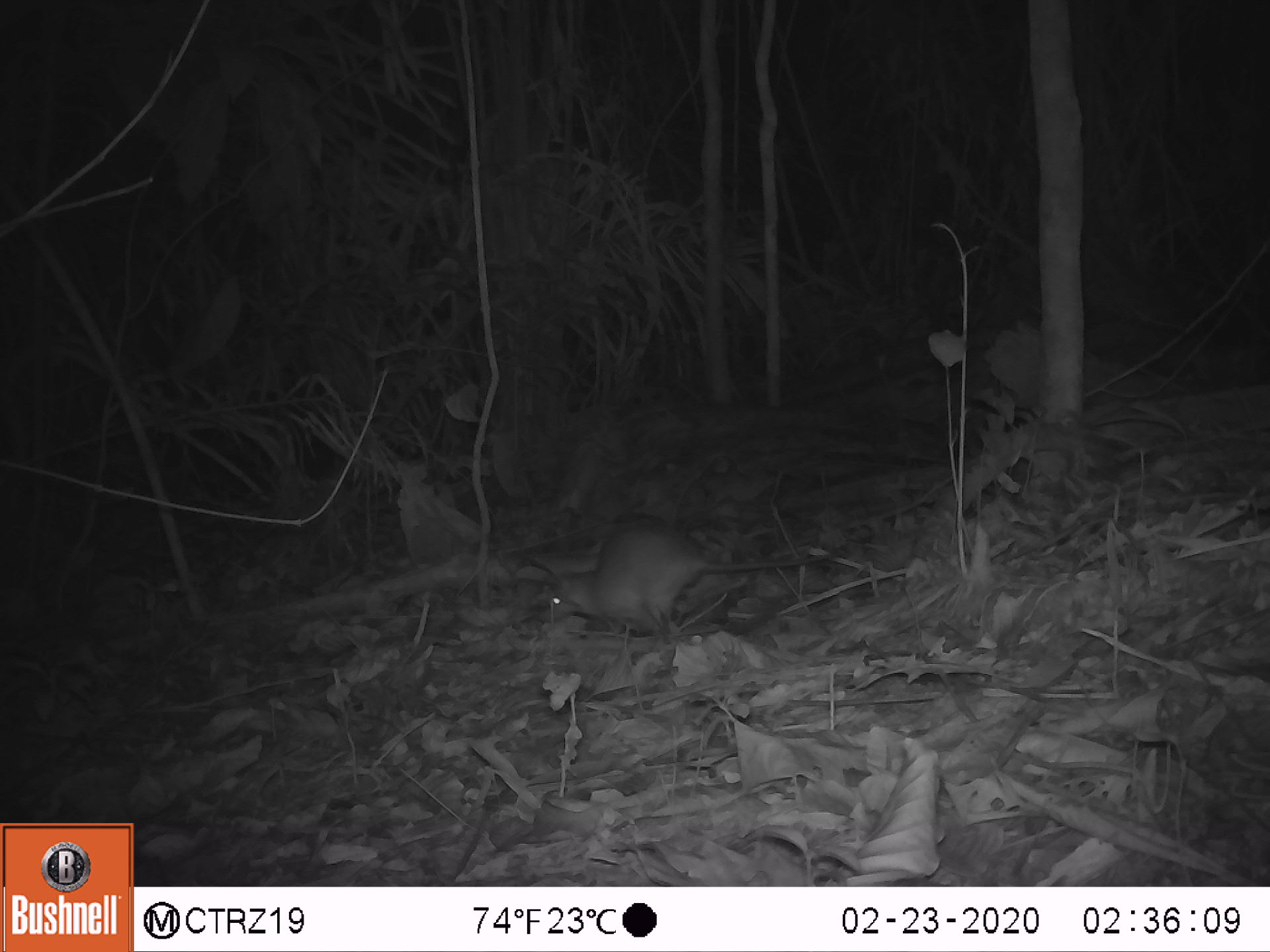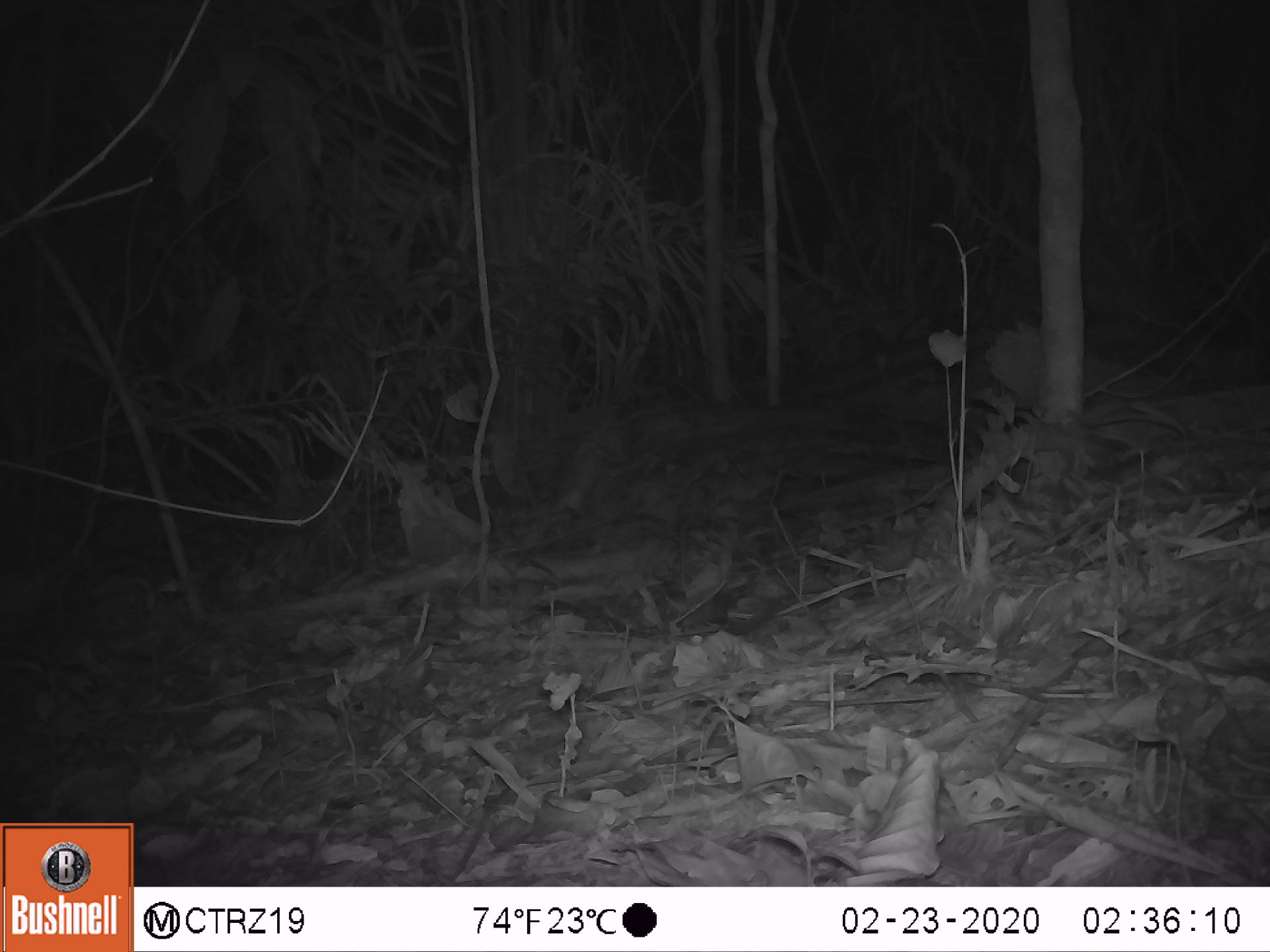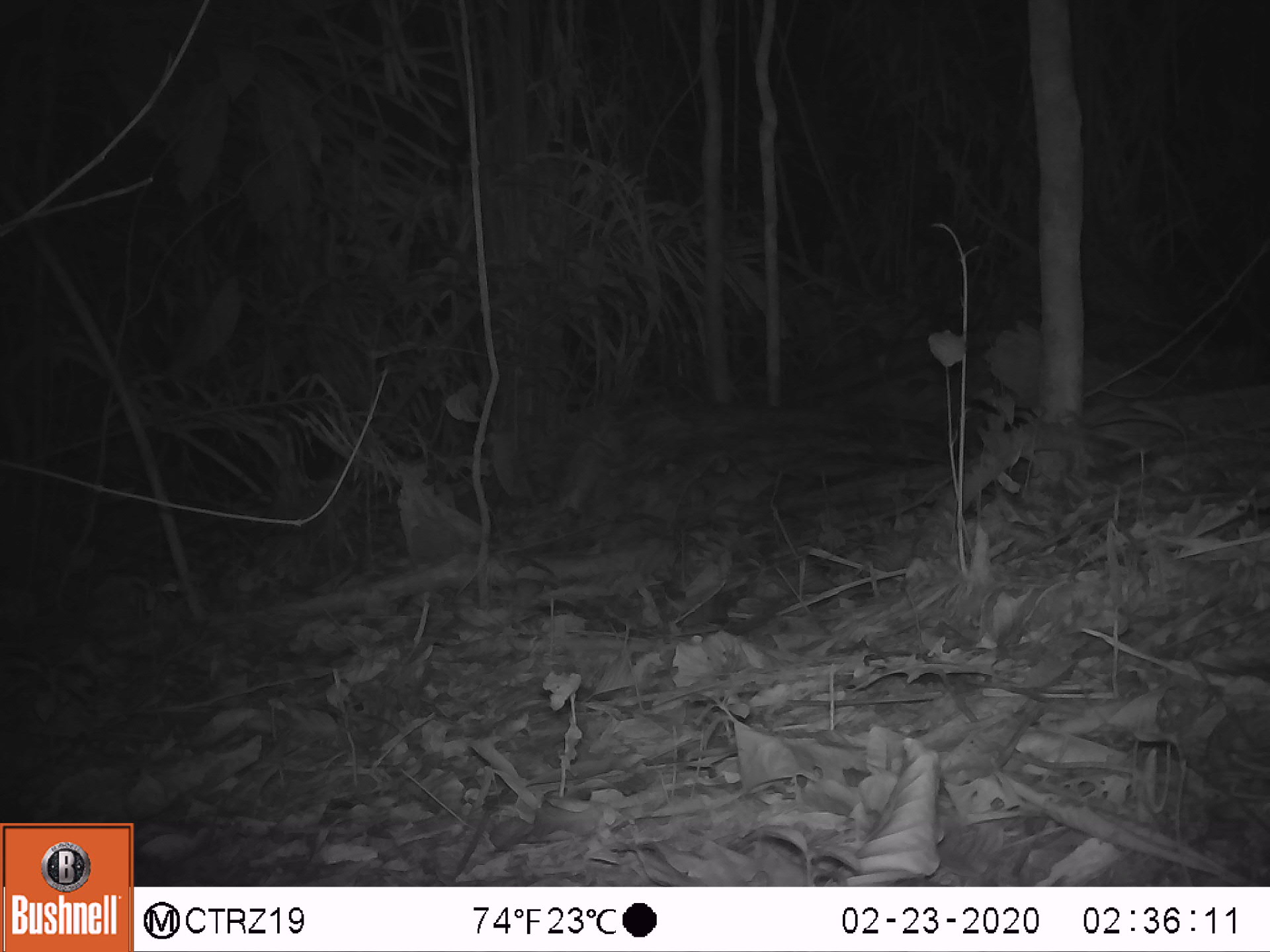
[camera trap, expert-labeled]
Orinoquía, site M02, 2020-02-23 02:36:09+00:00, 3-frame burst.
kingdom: Animalia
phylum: Chordata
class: Mammalia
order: Rodentia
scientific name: Rodentia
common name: rodent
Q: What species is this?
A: Rodent (Rodentia).